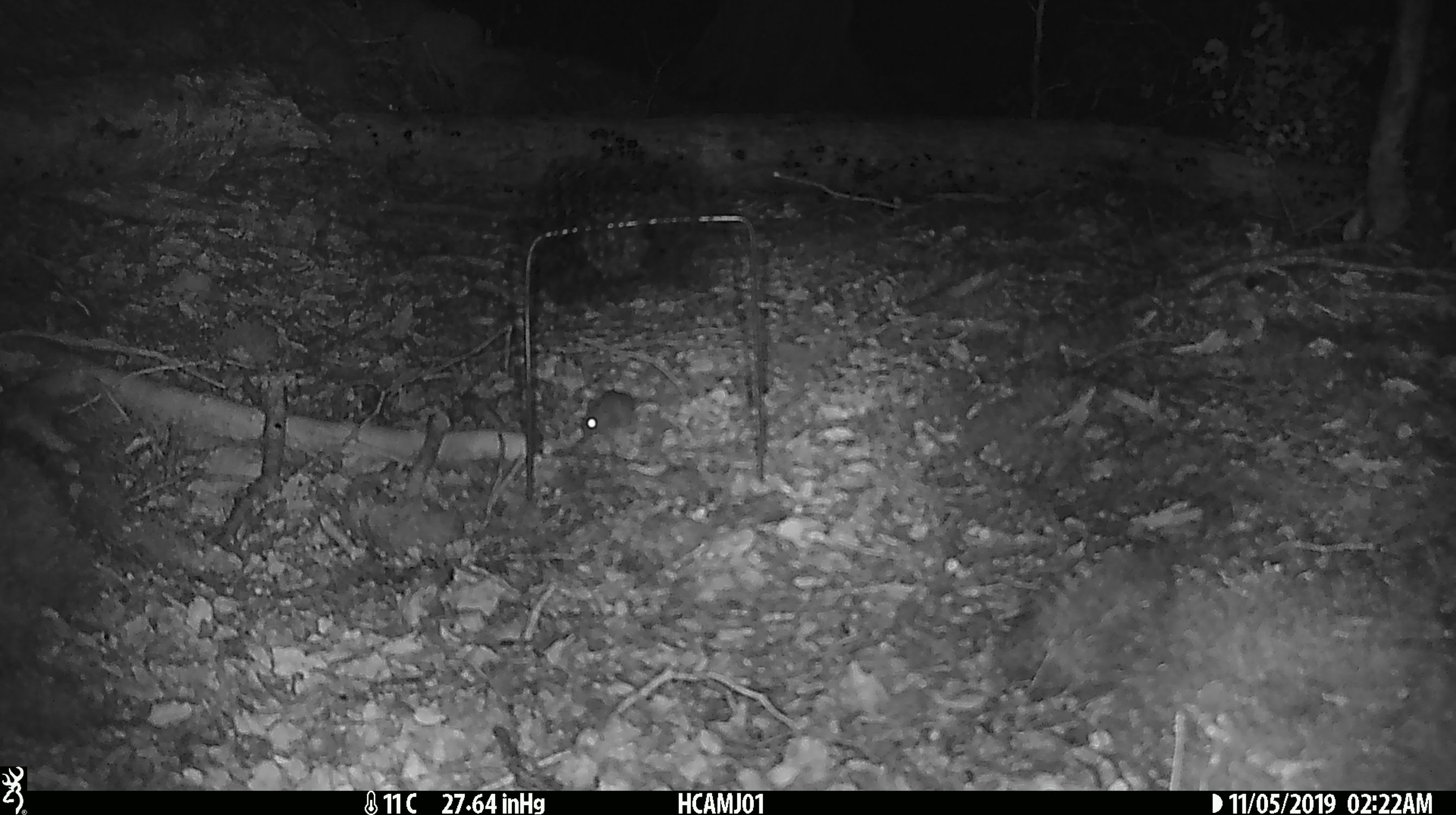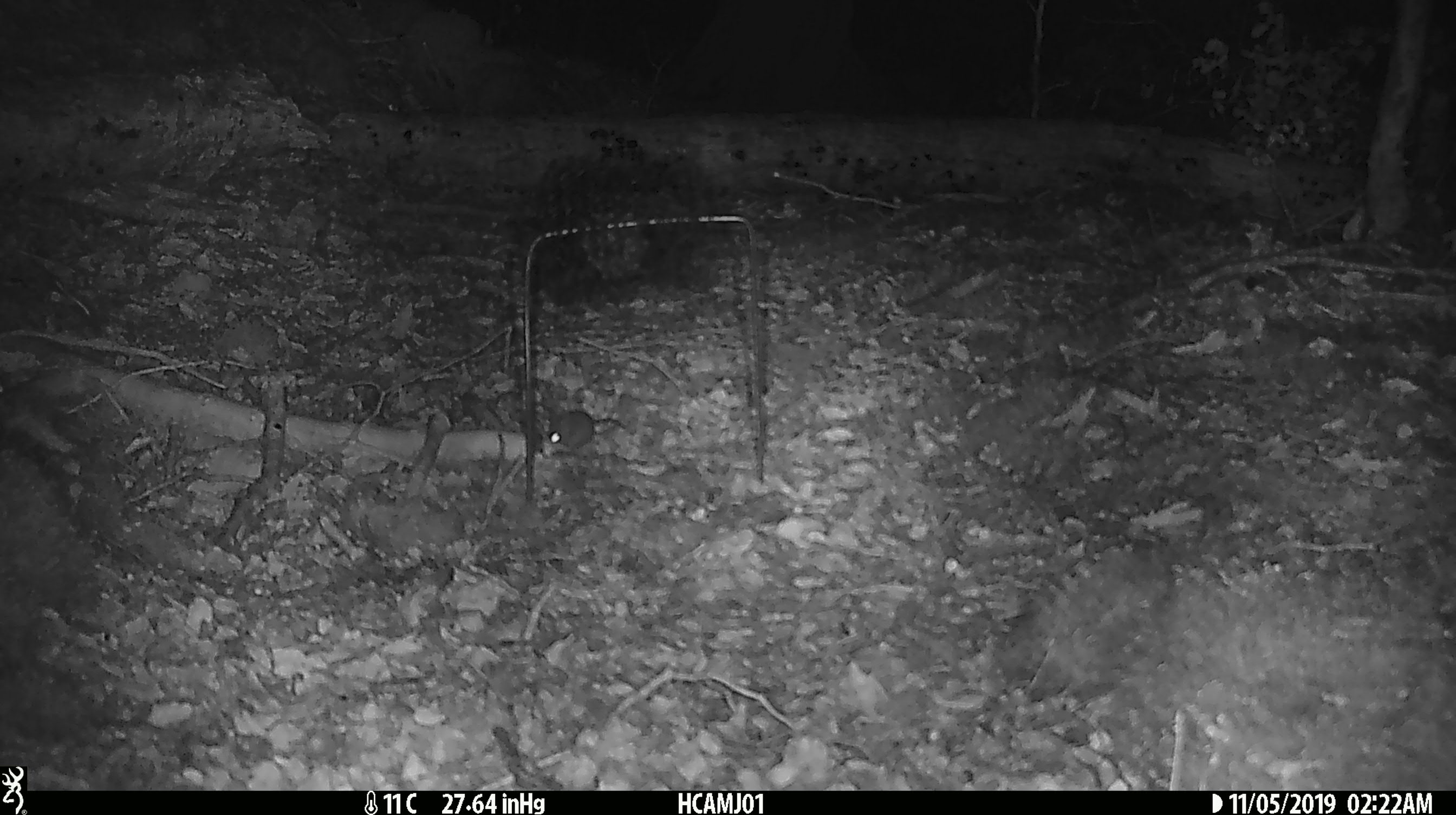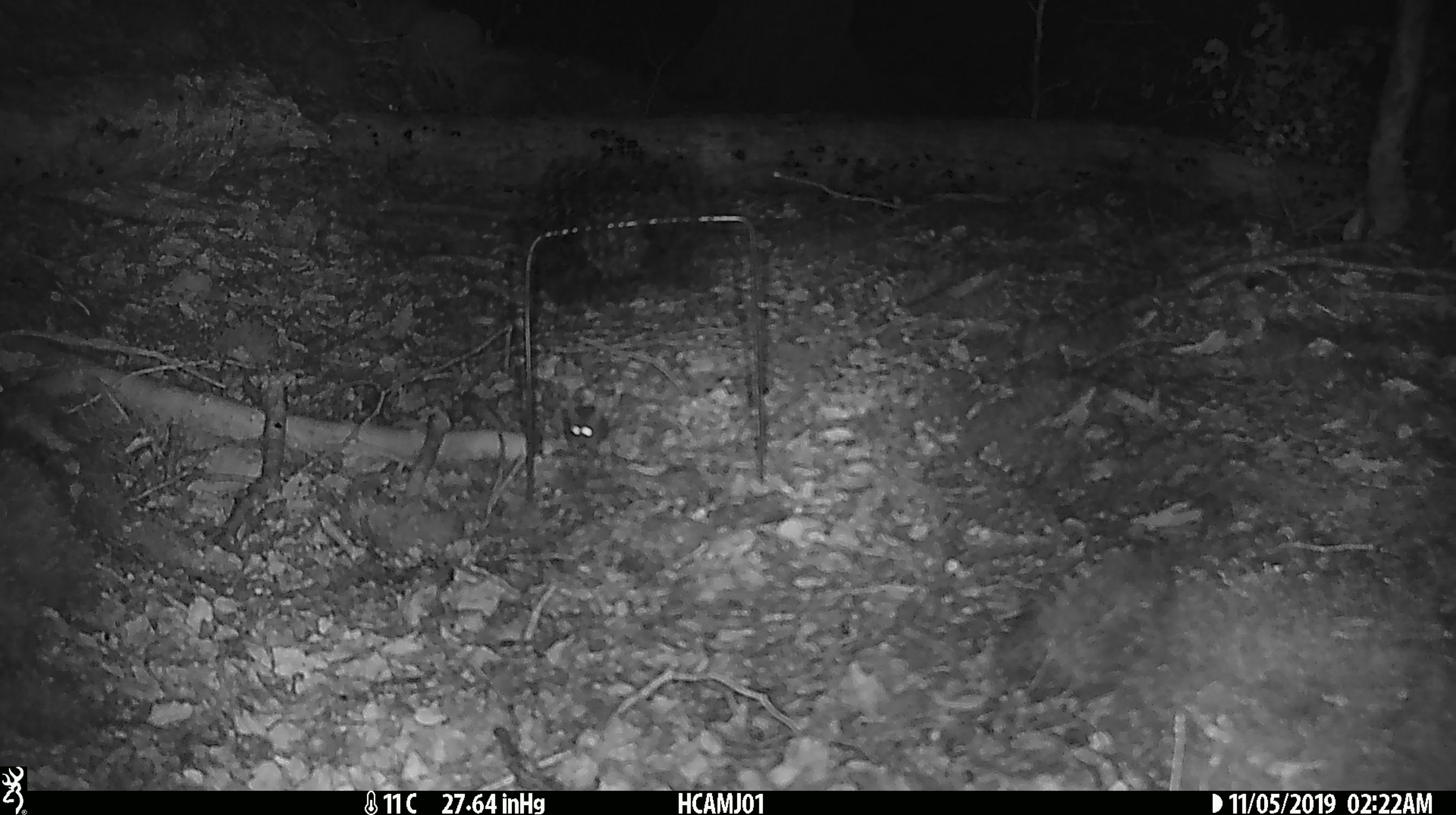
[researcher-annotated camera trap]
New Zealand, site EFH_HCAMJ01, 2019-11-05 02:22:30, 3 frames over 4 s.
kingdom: Animalia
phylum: Chordata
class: Mammalia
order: Rodentia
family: Muridae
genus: Mus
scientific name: Mus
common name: mouse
Mouse (Mus).